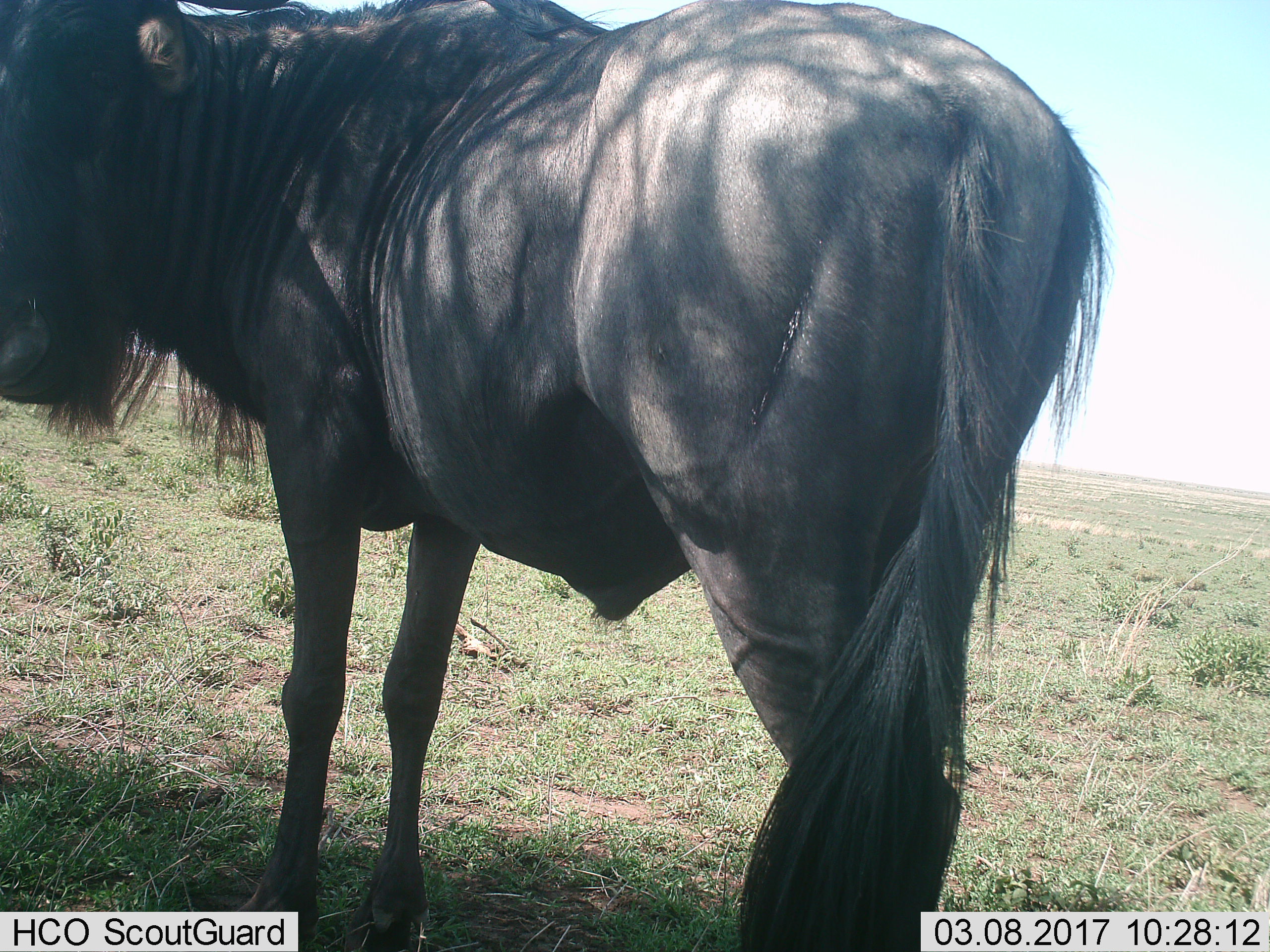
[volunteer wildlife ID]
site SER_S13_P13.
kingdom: Animalia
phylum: Chordata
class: Mammalia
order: Artiodactyla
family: Bovidae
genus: Connochaetes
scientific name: Connochaetes taurinus taurinus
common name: blue wildebeest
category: wildebeestblue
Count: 1.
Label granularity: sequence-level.